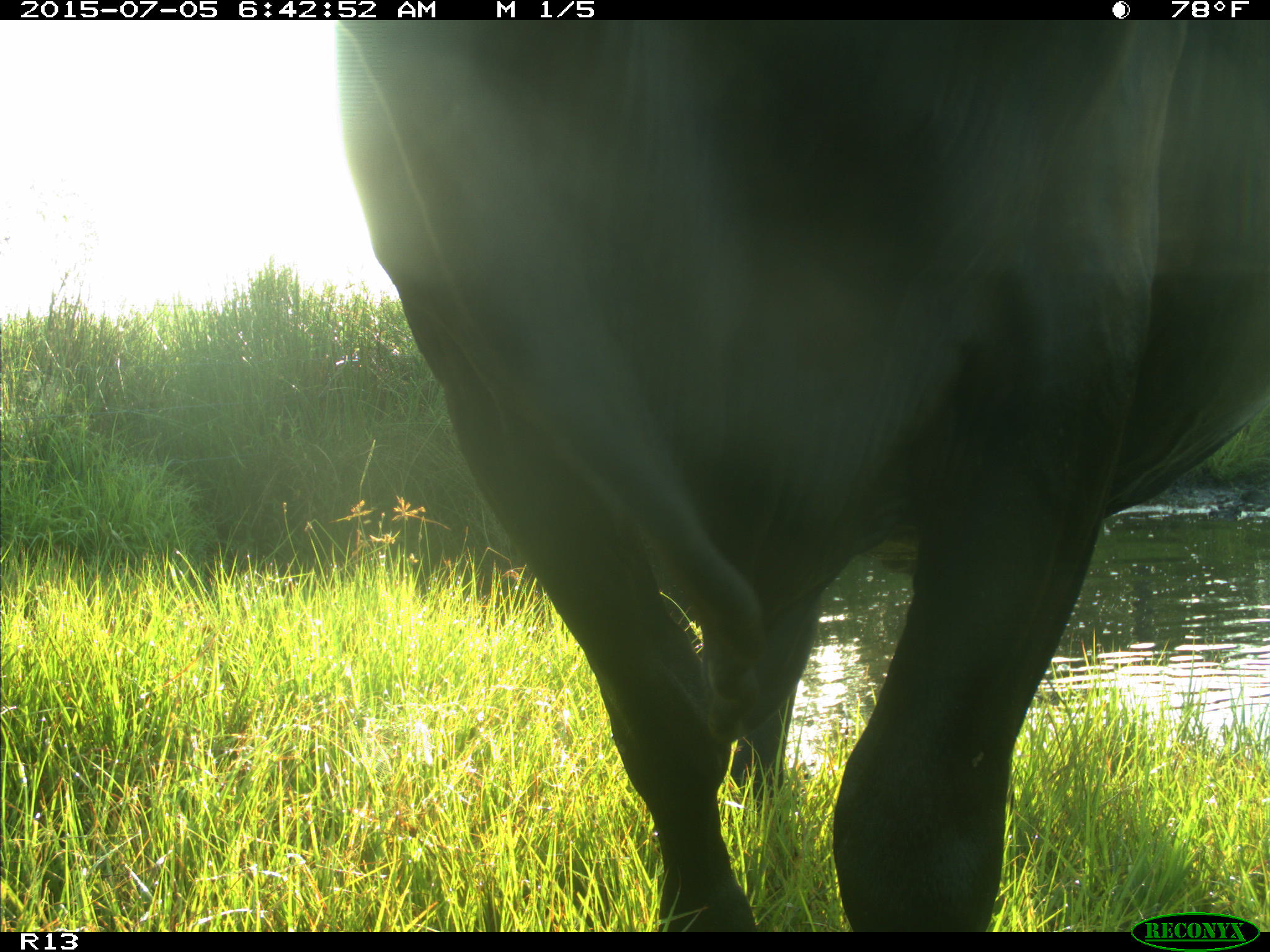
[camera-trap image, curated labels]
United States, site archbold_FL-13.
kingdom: Animalia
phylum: Chordata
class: Mammalia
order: Artiodactyla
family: Bovidae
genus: Bos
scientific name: Bos taurus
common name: domestic cow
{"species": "Bos taurus (domestic cow)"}